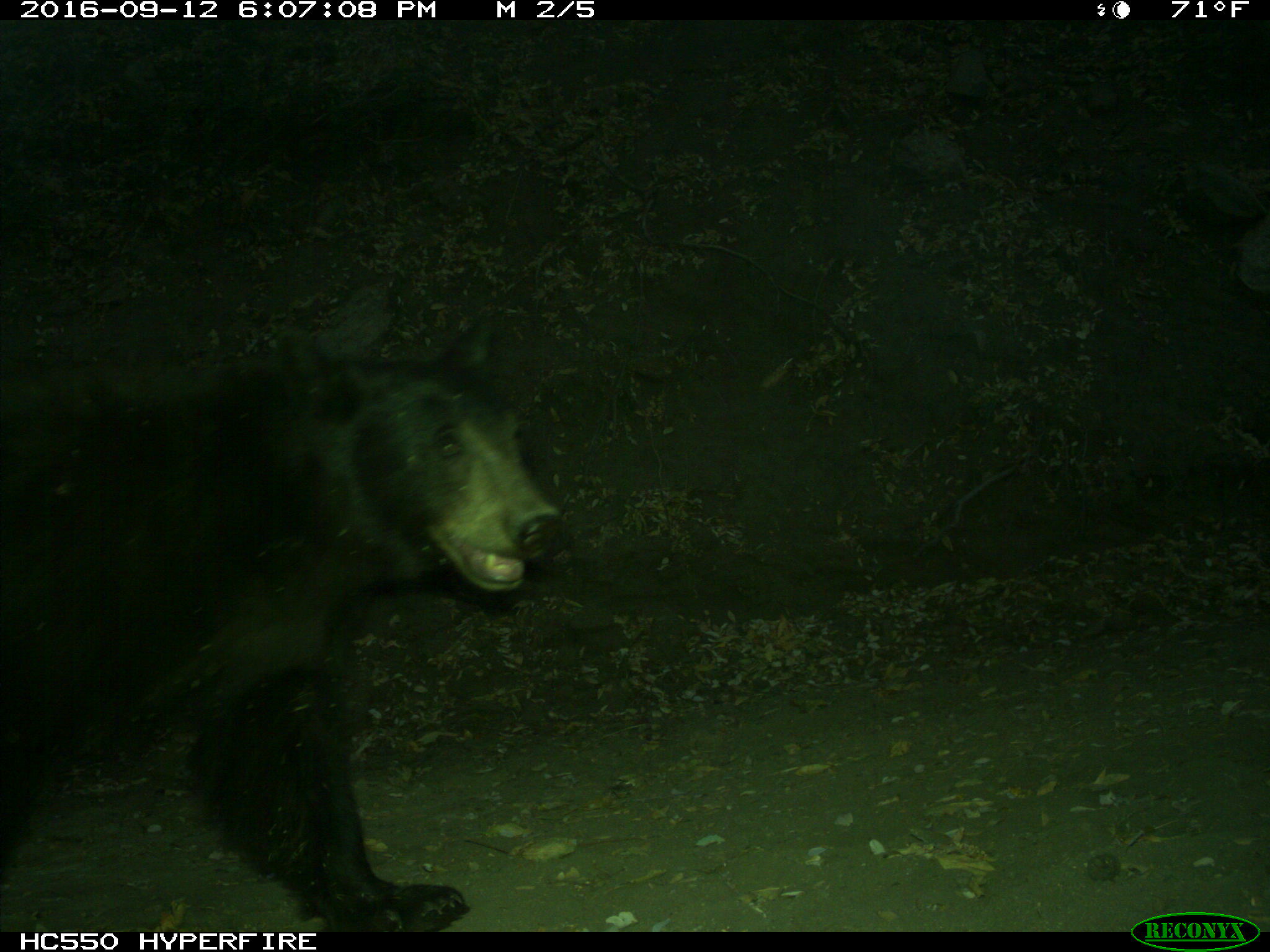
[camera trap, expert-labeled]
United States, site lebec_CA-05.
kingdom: Animalia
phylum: Chordata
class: Mammalia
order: Carnivora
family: Ursidae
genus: Ursus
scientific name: Ursus americanus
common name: american black bear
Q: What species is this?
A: Ursus americanus (american black bear).